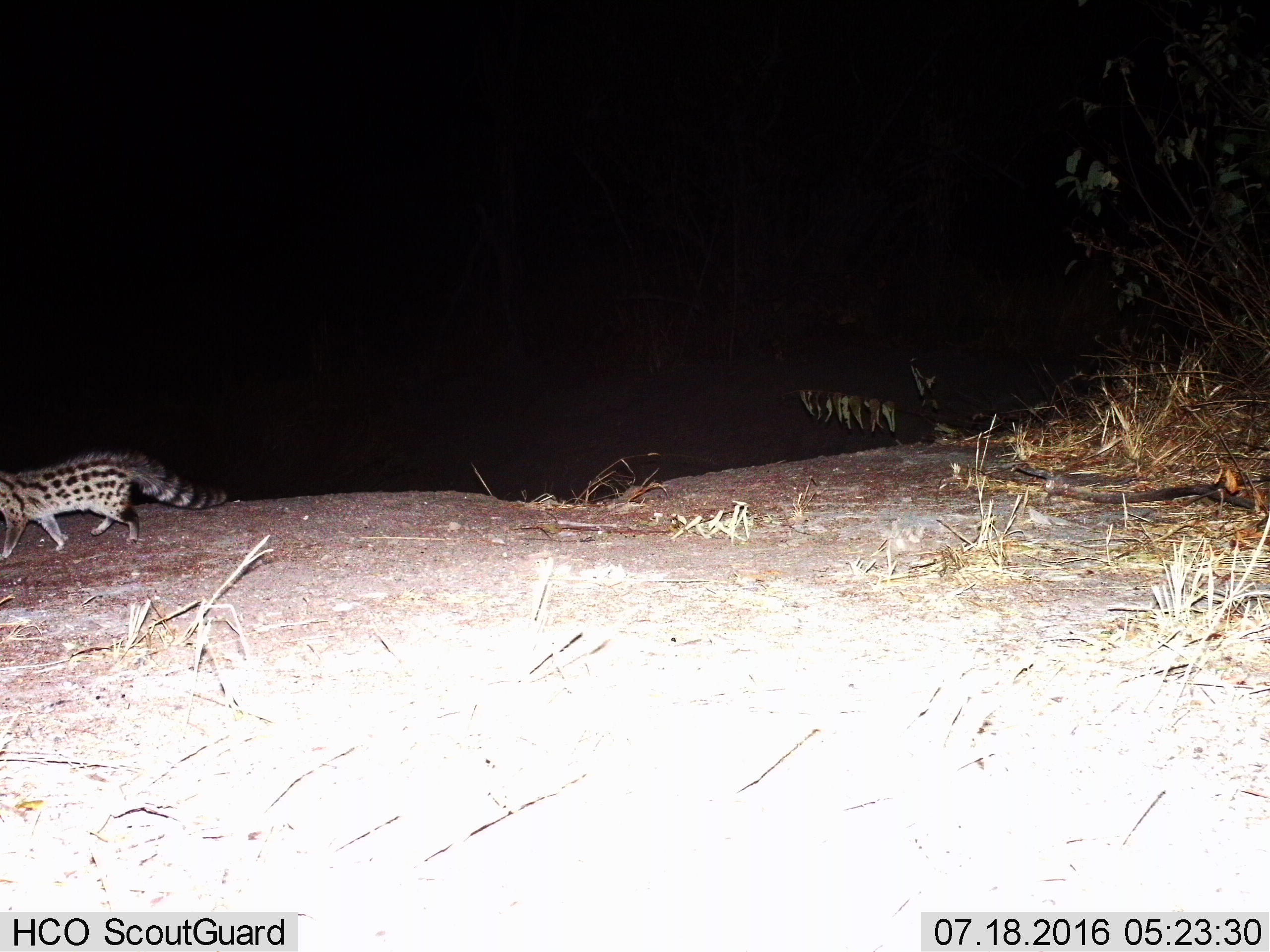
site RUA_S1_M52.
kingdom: Animalia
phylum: Chordata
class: Mammalia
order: Carnivora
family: Viverridae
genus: Genetta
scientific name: Genetta genetta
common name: small-spotted genet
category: genetcommonsmallspotted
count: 1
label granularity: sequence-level